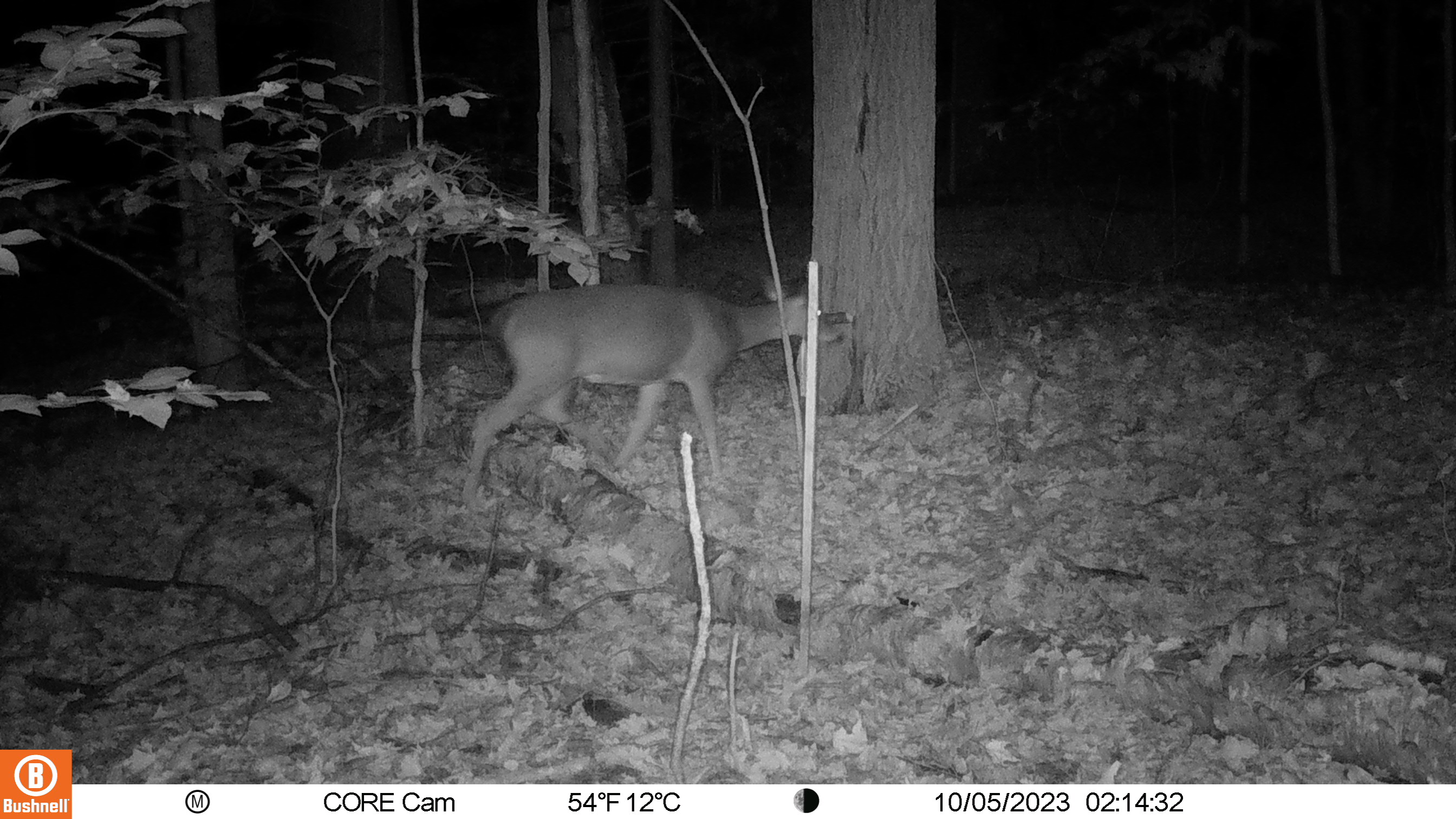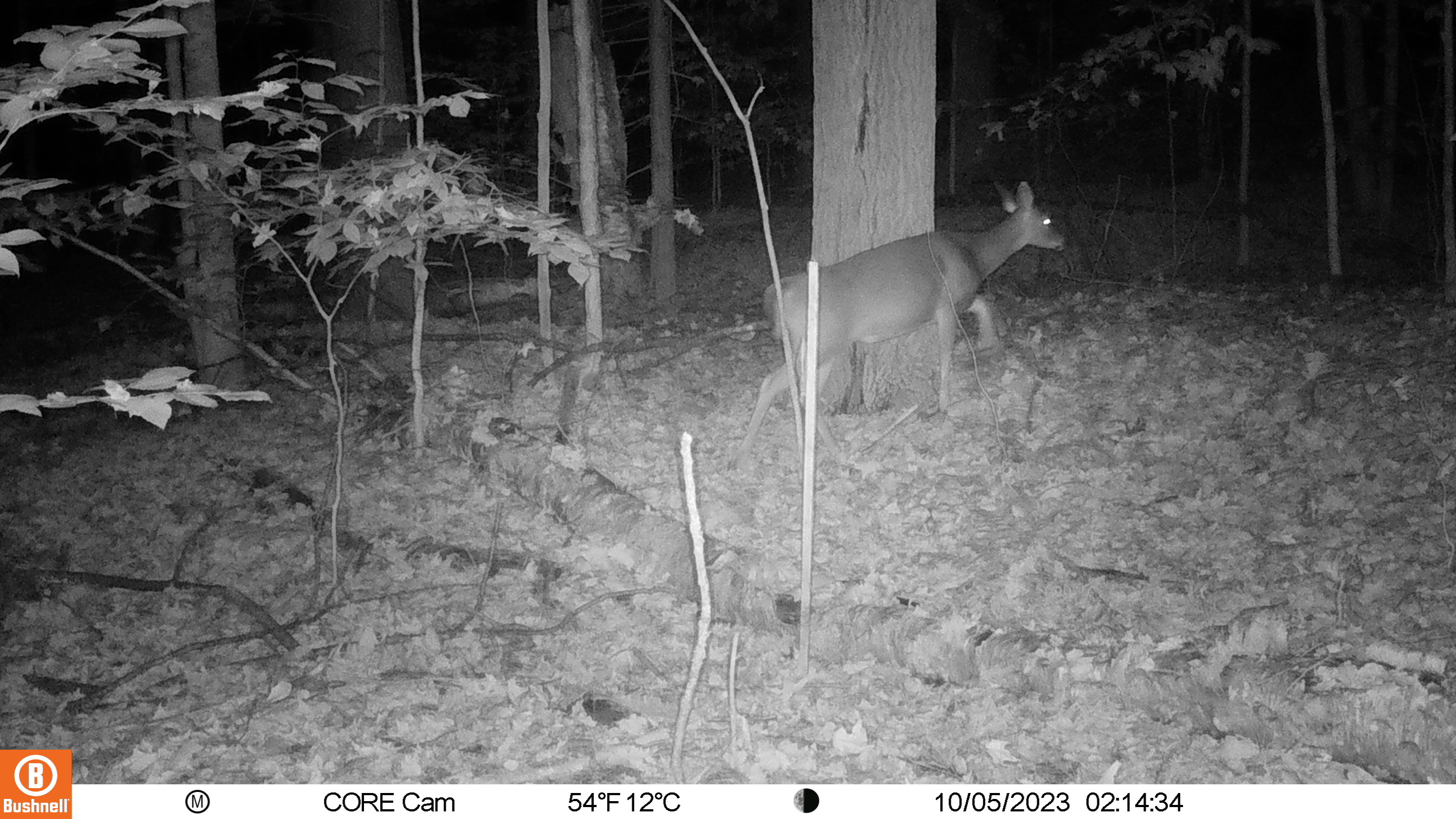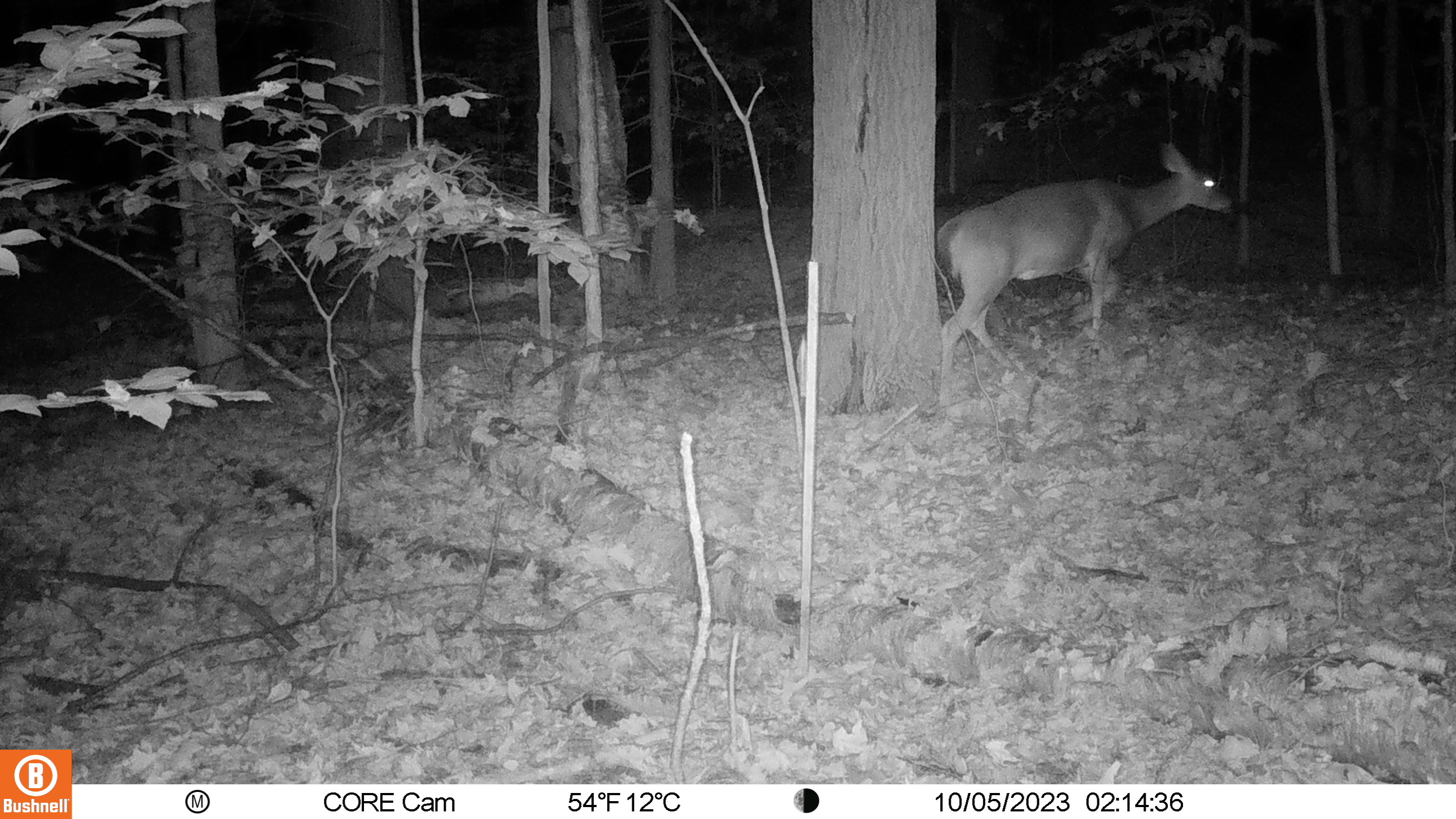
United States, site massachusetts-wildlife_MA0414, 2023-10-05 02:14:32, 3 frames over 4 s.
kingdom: Animalia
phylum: Chordata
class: Mammalia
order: Artiodactyla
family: Cervidae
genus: Odocoileus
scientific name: Odocoileus virginianus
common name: white-tailed deer